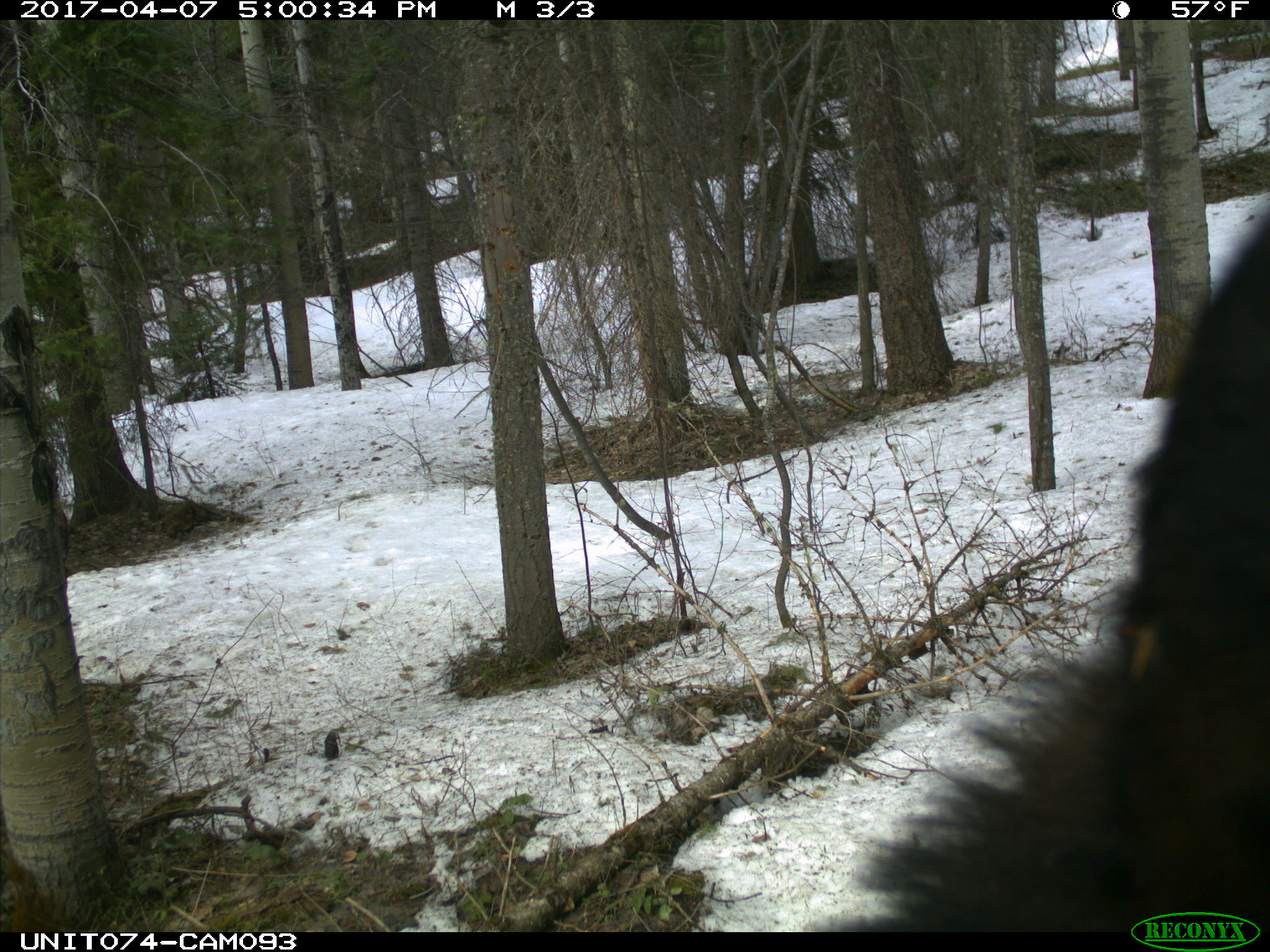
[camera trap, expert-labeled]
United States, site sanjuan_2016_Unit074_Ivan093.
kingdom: Animalia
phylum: Chordata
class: Mammalia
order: Carnivora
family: Ursidae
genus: Ursus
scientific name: Ursus americanus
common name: american black bear